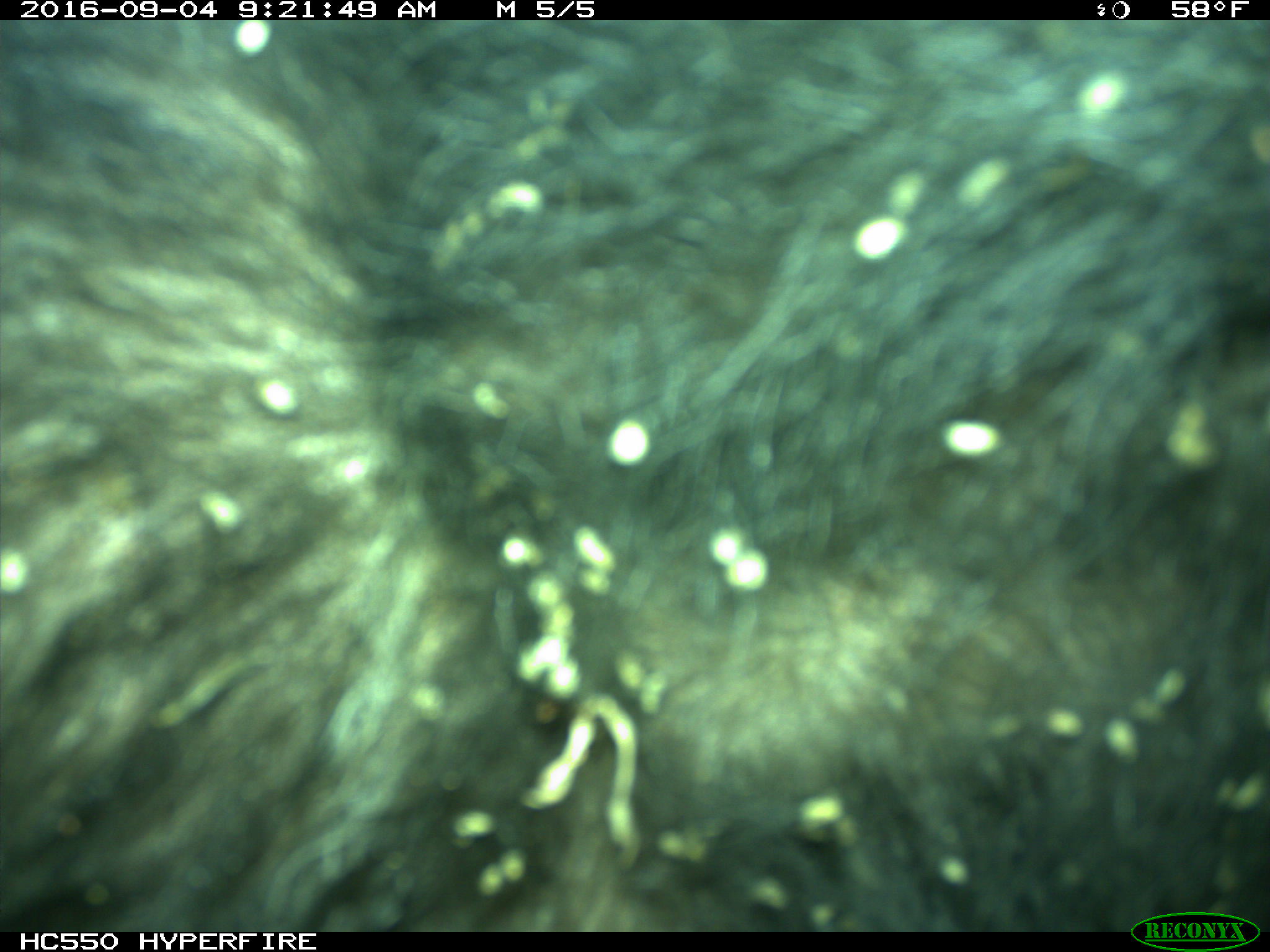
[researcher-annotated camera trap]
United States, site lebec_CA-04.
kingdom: Animalia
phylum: Chordata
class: Mammalia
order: Carnivora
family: Ursidae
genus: Ursus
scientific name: Ursus americanus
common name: american black bear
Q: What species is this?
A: Ursus americanus (american black bear).